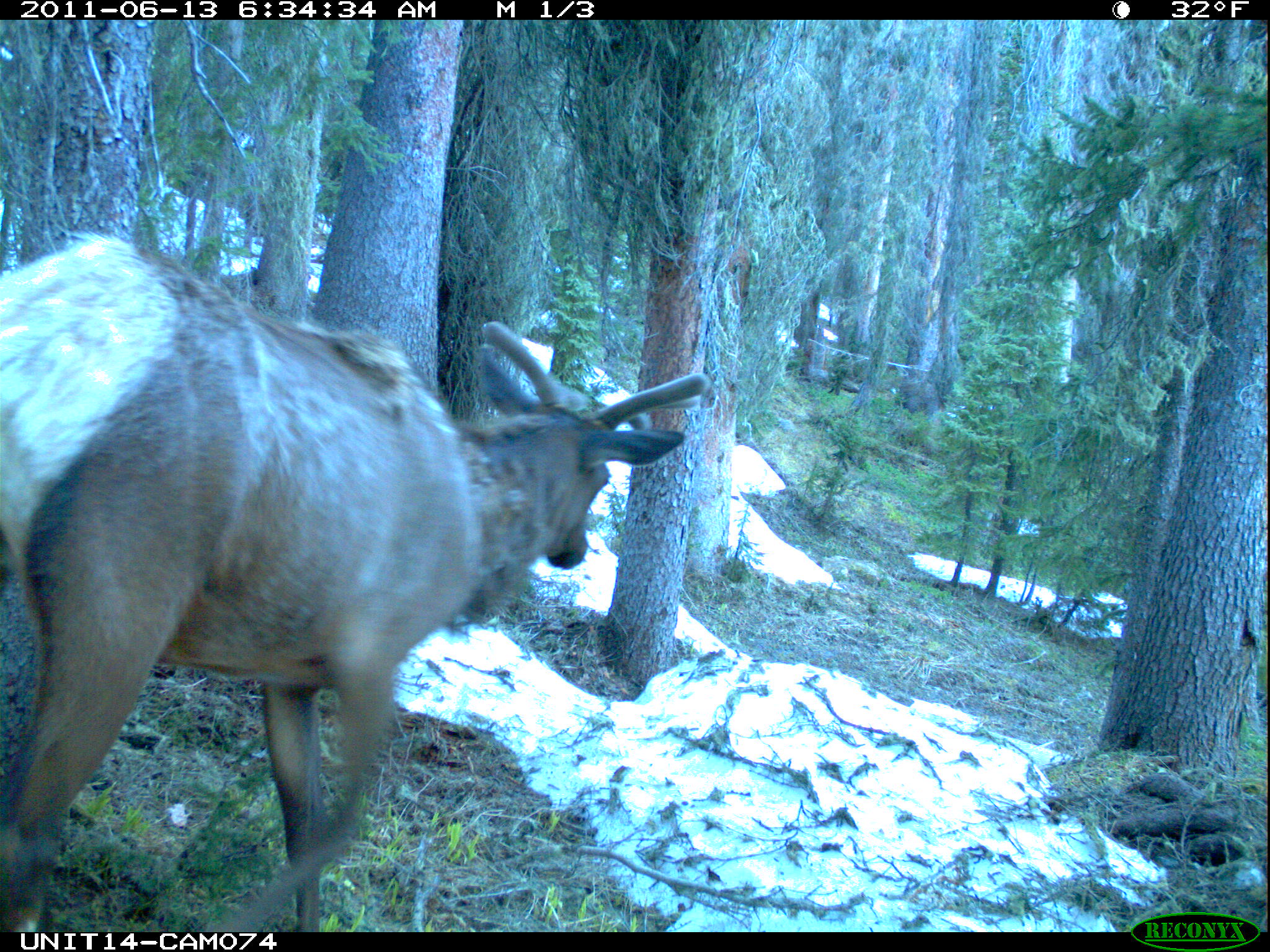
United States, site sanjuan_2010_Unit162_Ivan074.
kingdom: Animalia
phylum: Chordata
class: Mammalia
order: Artiodactyla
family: Cervidae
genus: Cervus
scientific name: Cervus elaphus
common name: red deer